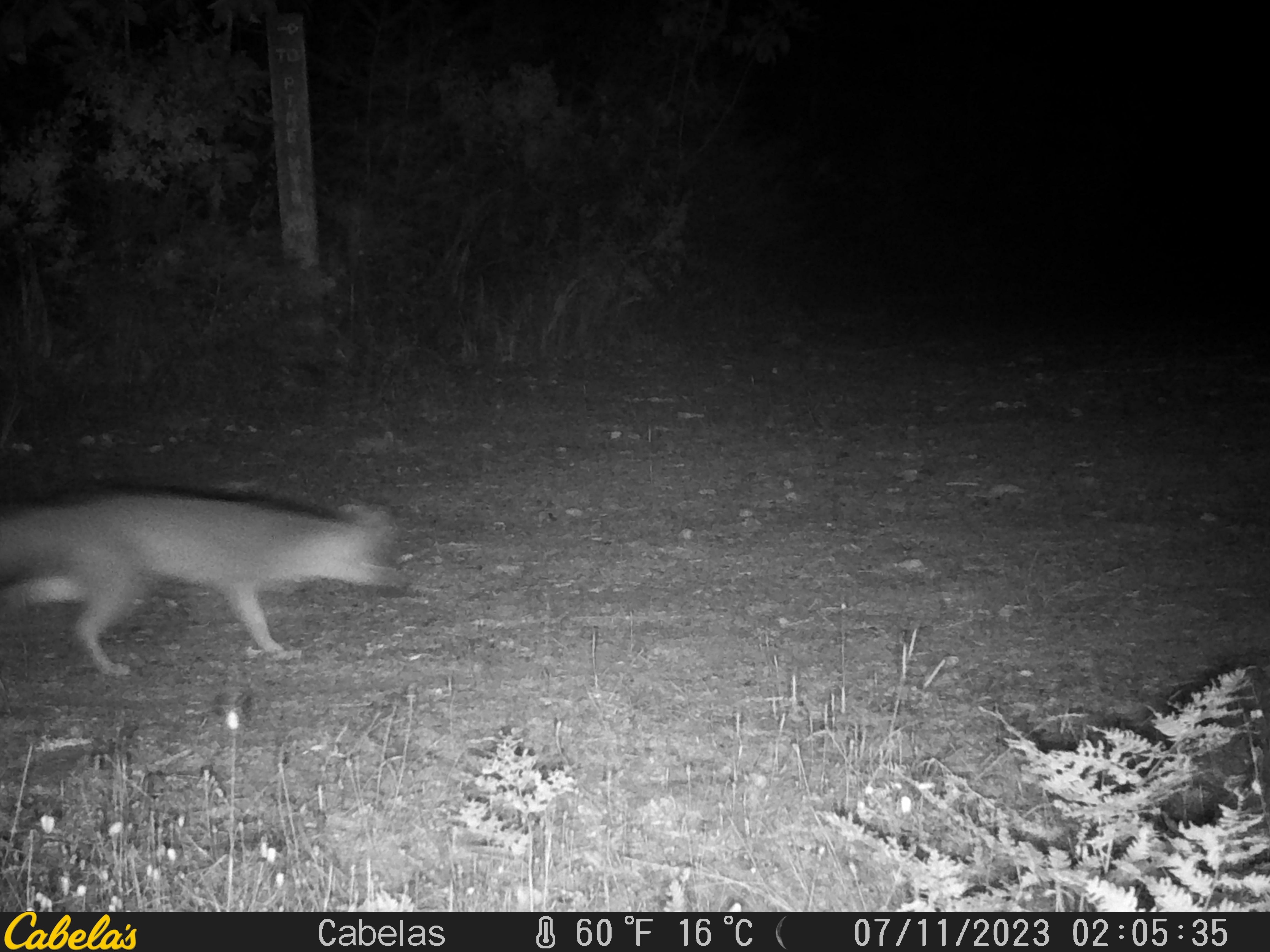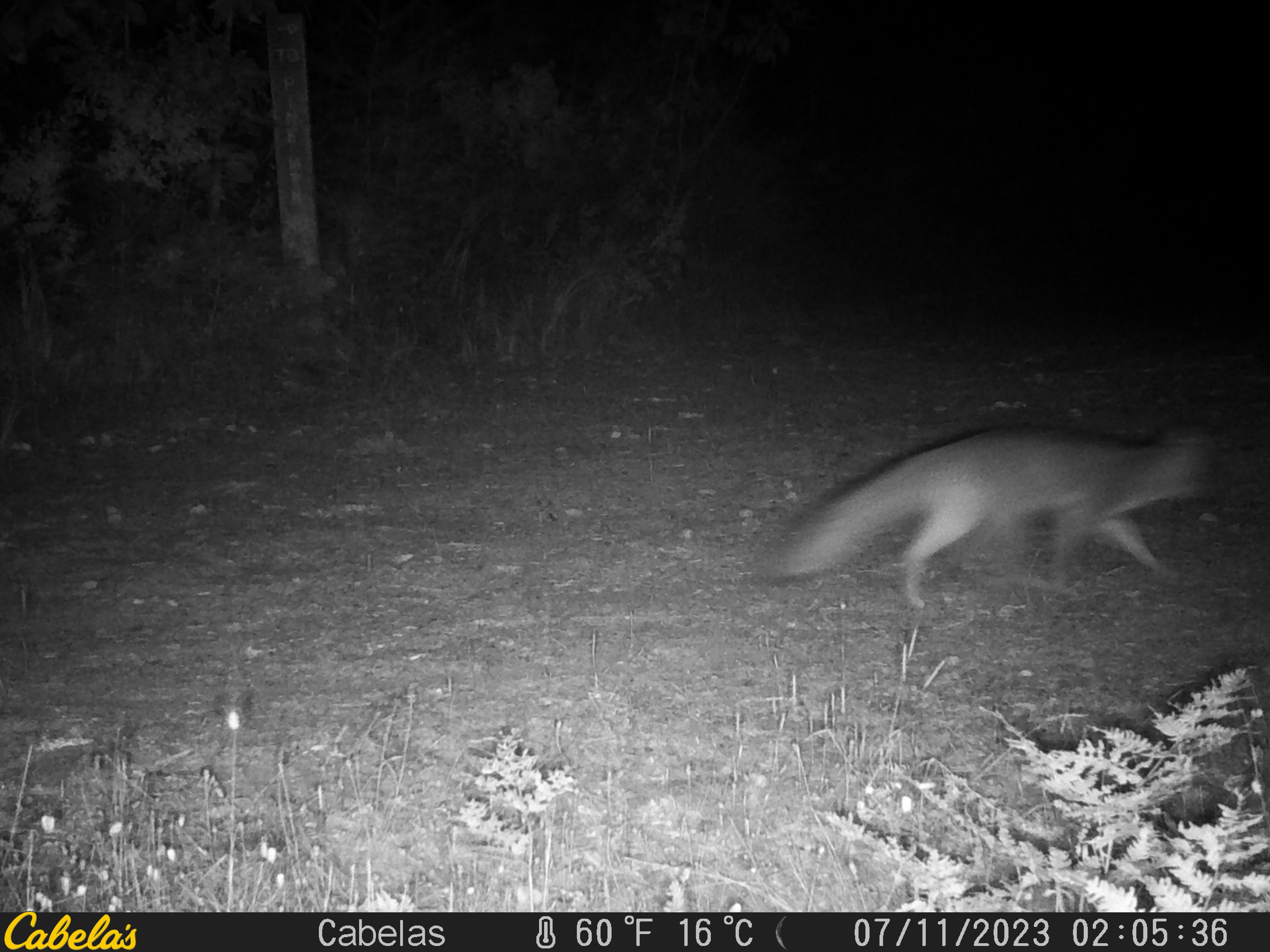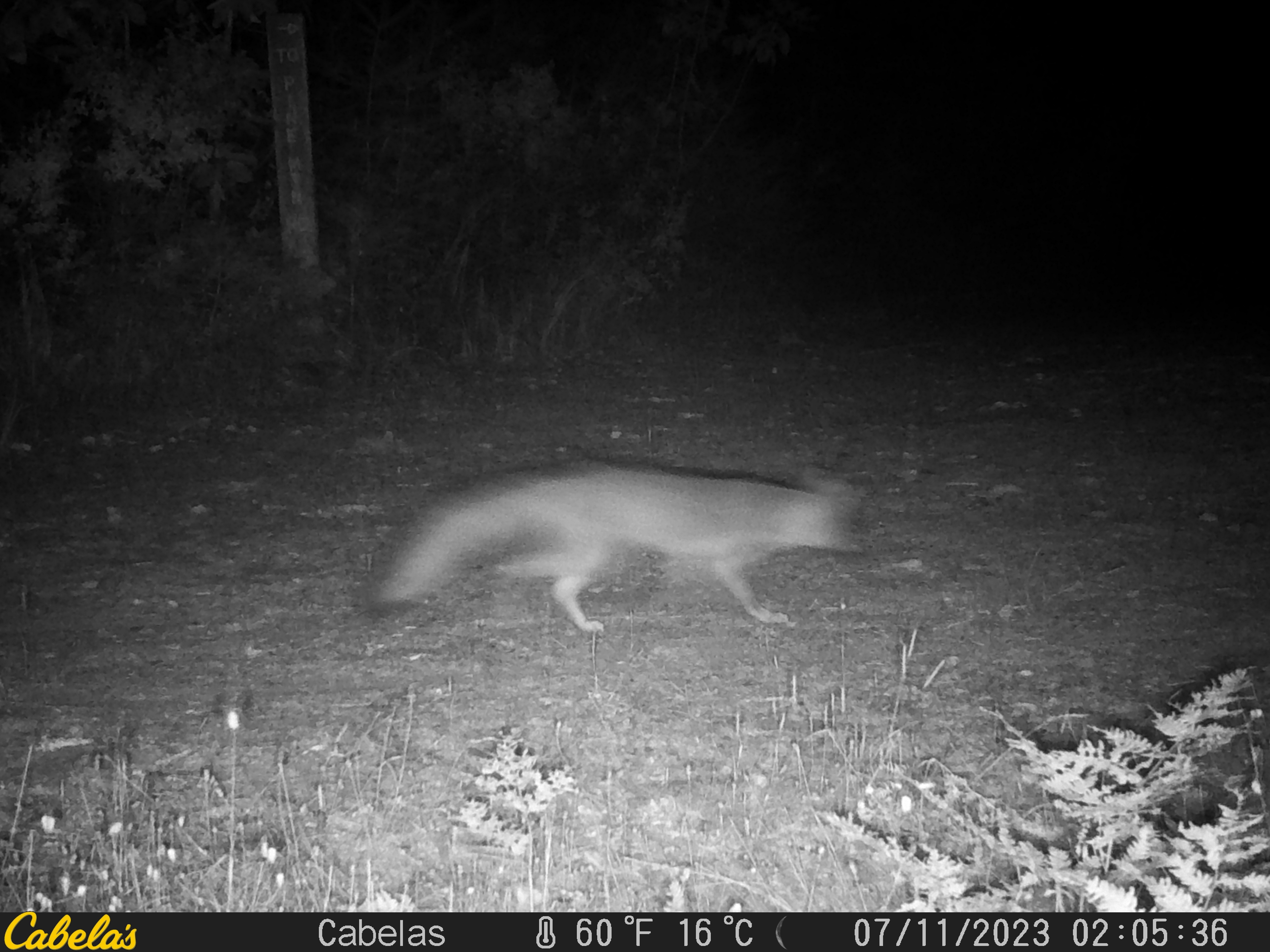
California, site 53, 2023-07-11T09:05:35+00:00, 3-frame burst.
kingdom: Animalia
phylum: Chordata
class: Mammalia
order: Carnivora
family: Canidae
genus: Urocyon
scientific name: Urocyon cinereoargenteus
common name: gray fox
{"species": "gray fox (Urocyon cinereoargenteus)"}